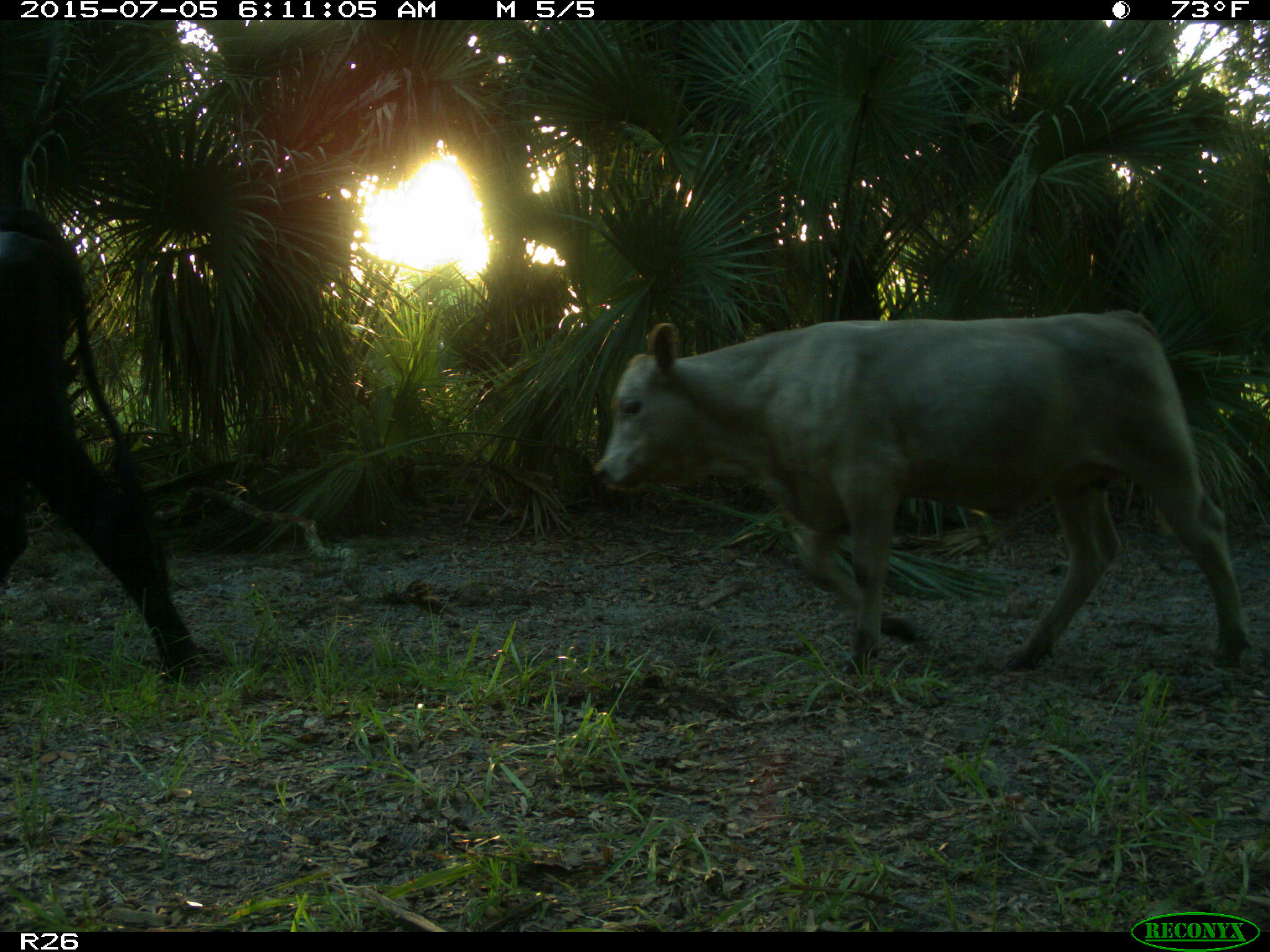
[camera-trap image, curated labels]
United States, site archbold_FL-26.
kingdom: Animalia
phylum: Chordata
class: Mammalia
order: Artiodactyla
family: Bovidae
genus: Bos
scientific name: Bos taurus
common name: domestic cow